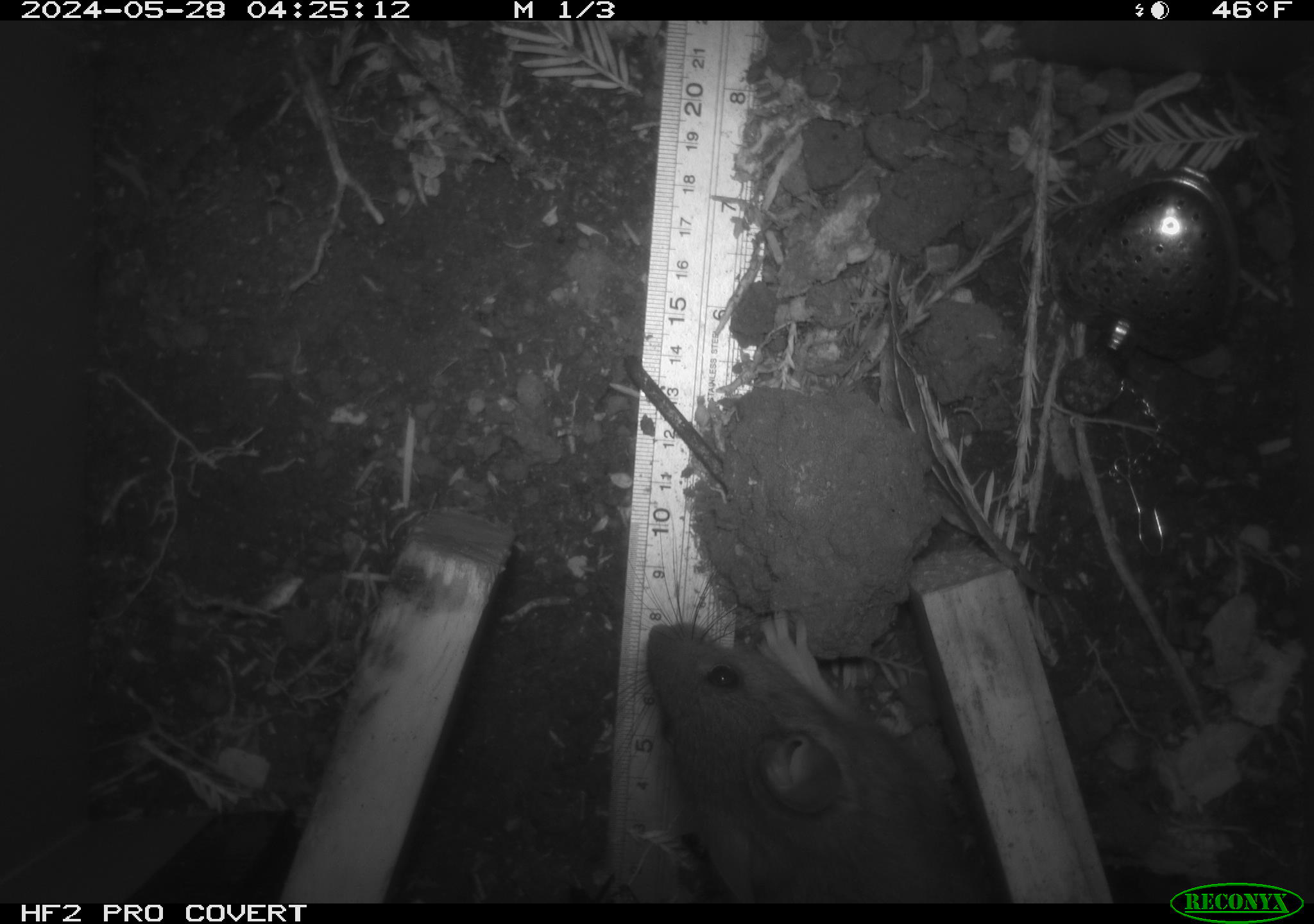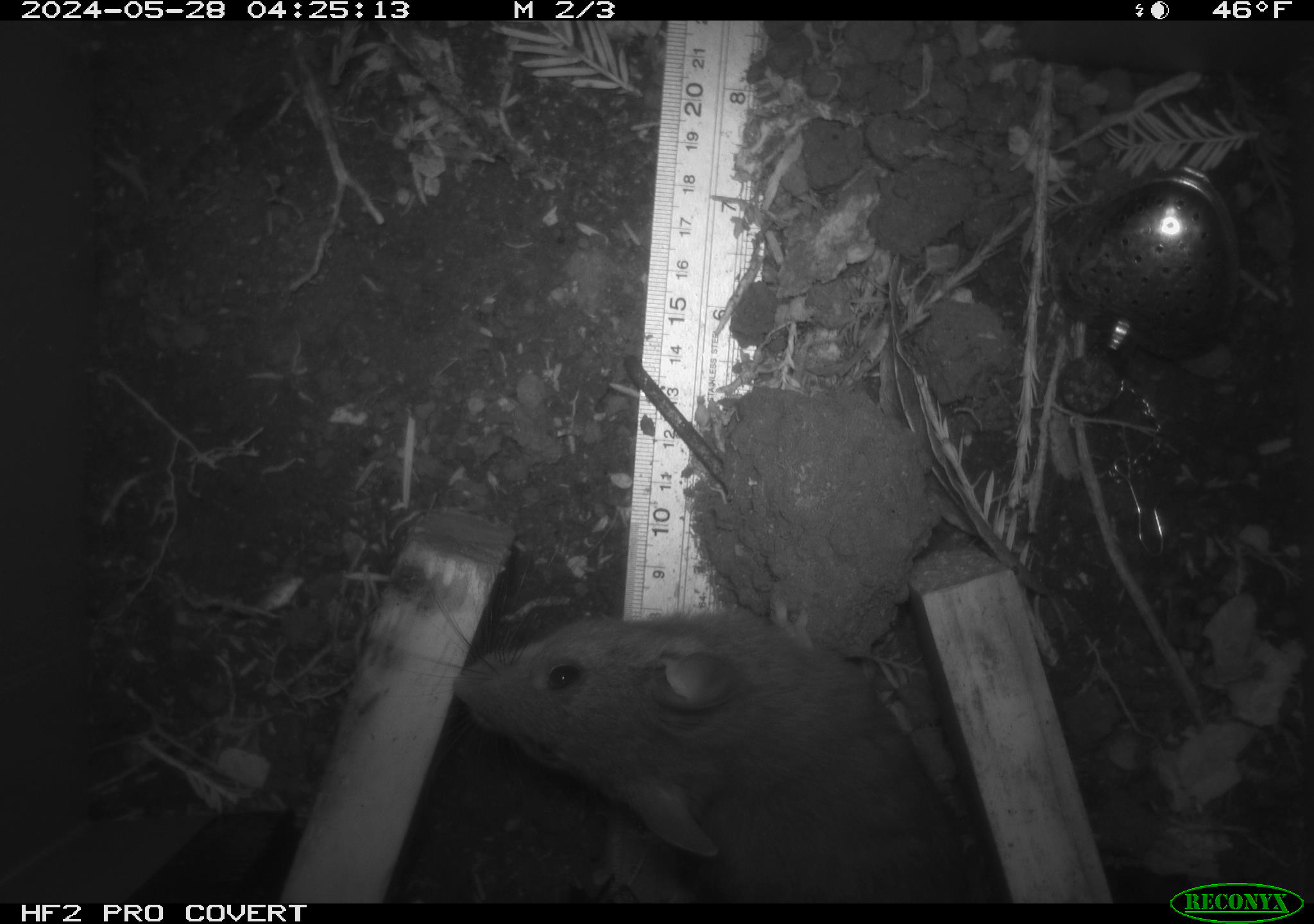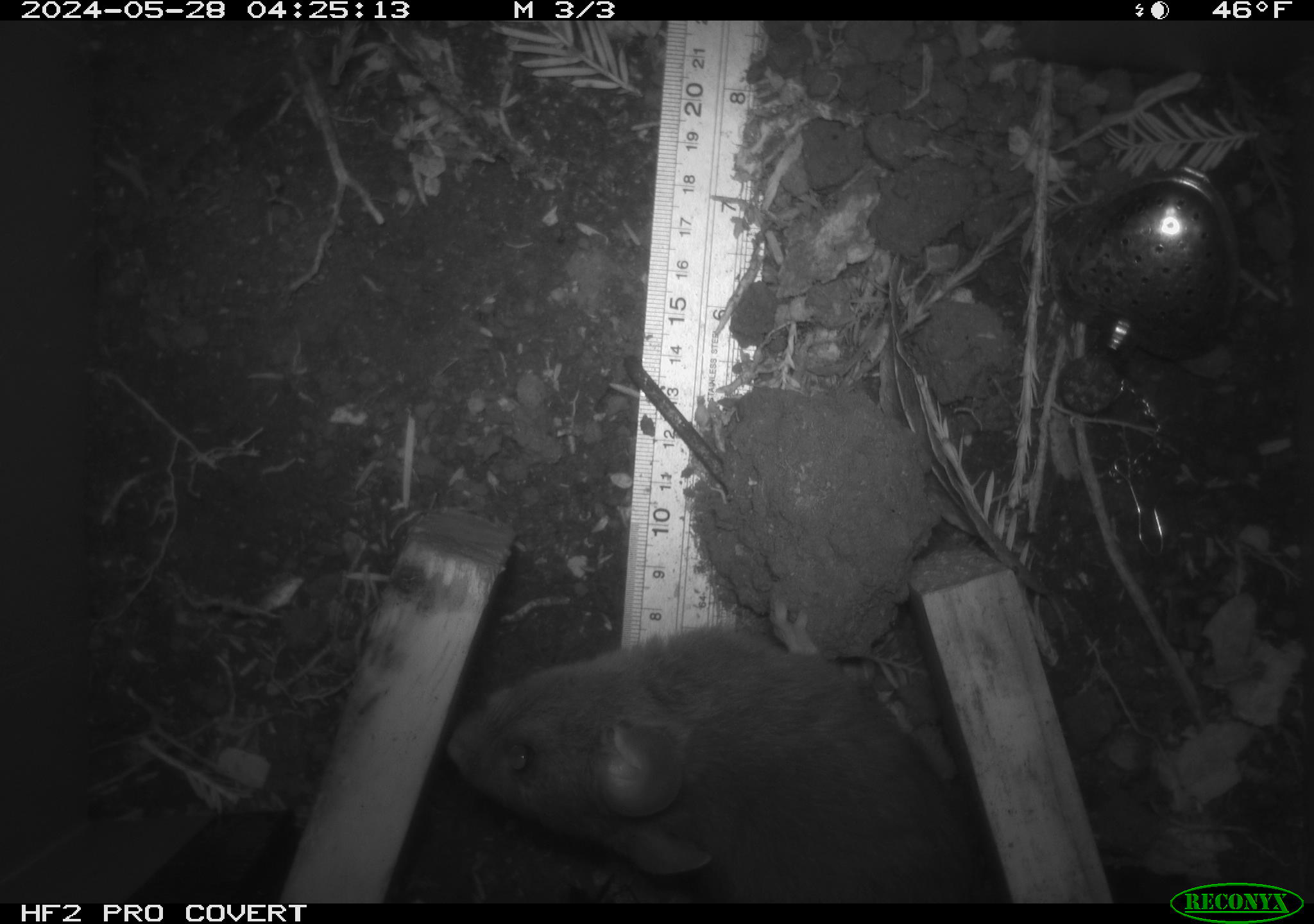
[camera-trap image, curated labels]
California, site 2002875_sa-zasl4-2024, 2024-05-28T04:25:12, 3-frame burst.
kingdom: Animalia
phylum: Chordata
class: Mammalia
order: Rodentia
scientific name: Rodentia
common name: rodent